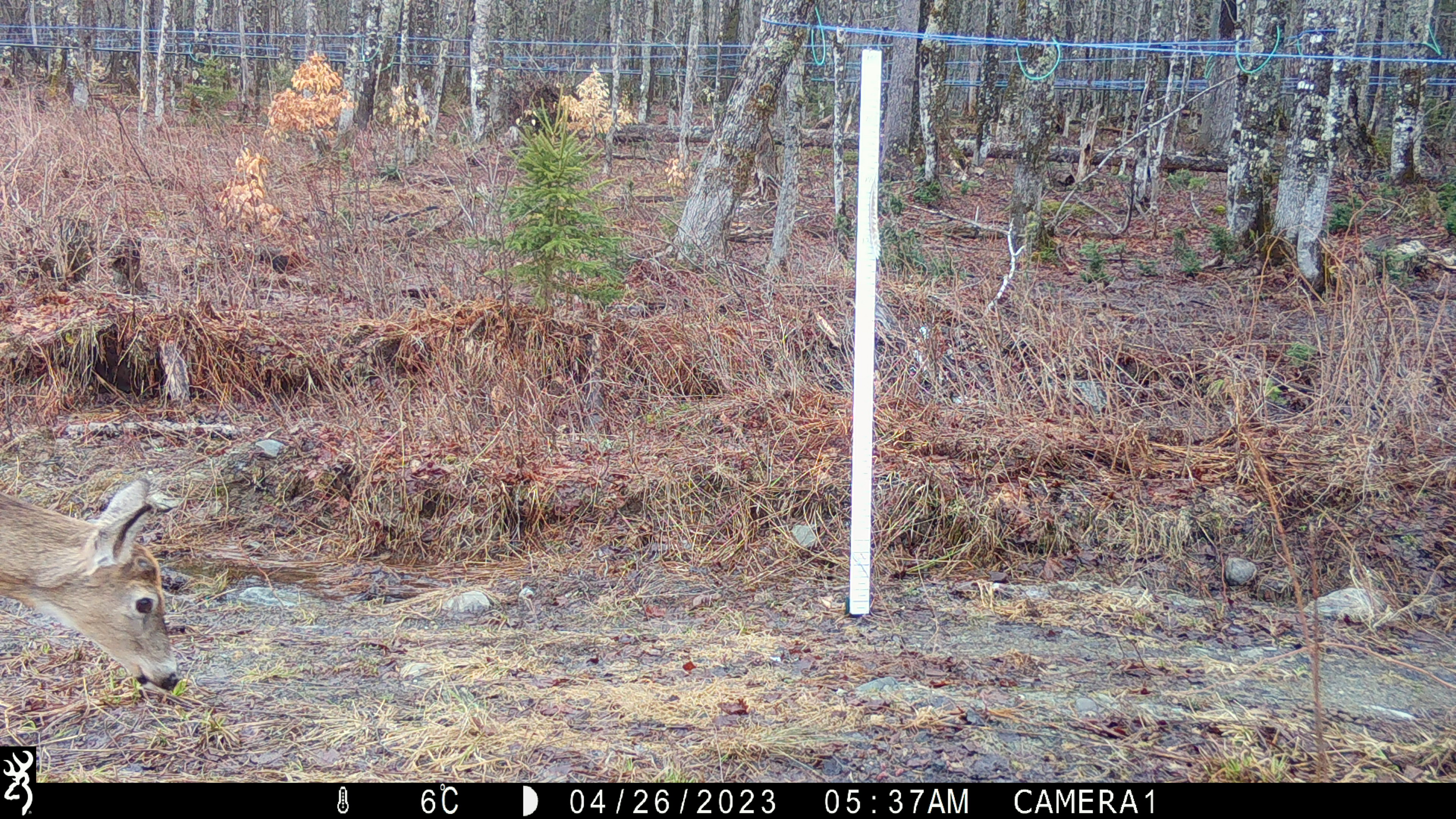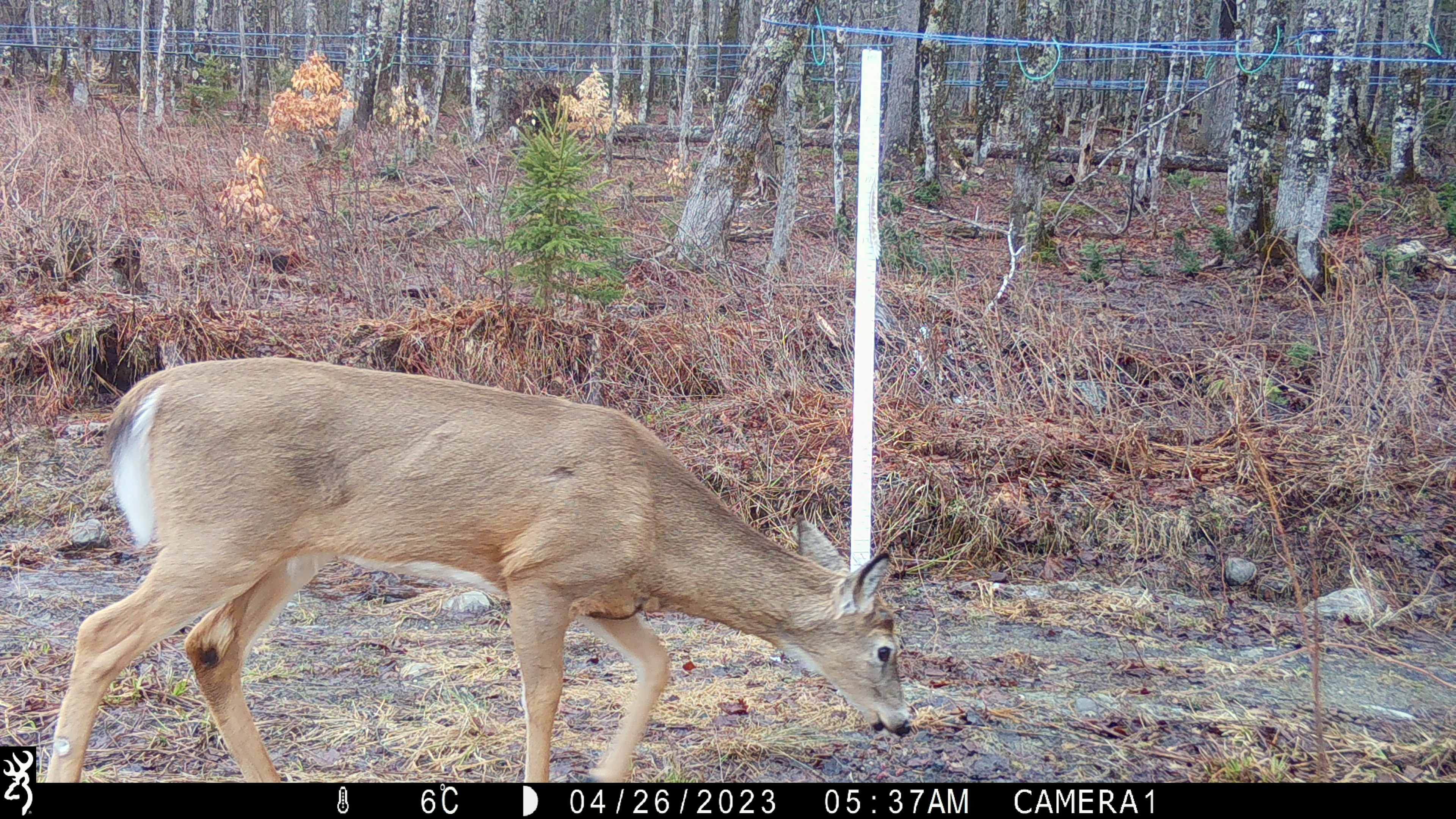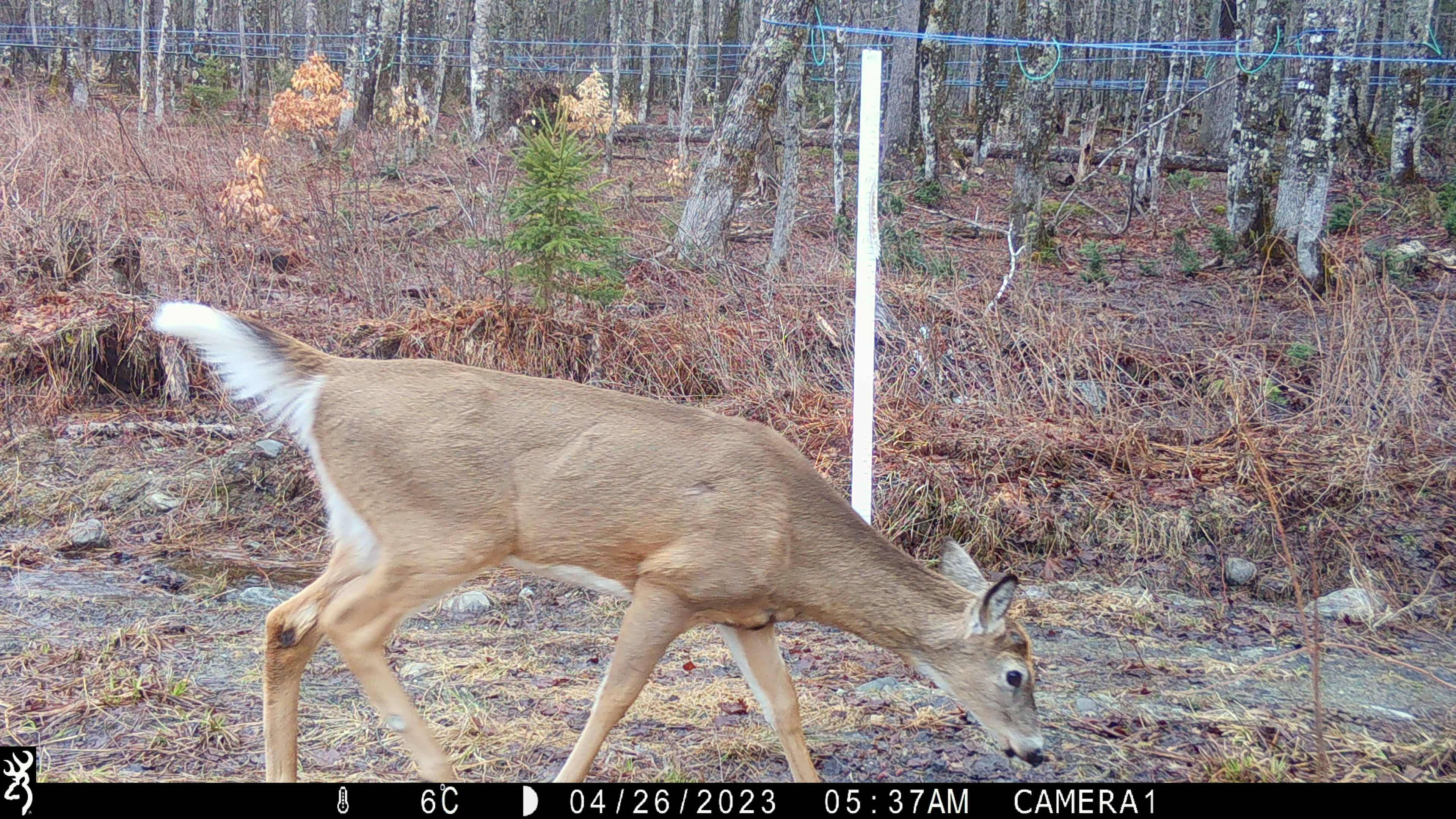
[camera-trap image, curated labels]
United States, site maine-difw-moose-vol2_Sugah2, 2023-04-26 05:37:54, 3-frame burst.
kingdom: Animalia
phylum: Chordata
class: Mammalia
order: Artiodactyla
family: Cervidae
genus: Odocoileus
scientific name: Odocoileus virginianus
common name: white-tailed deer